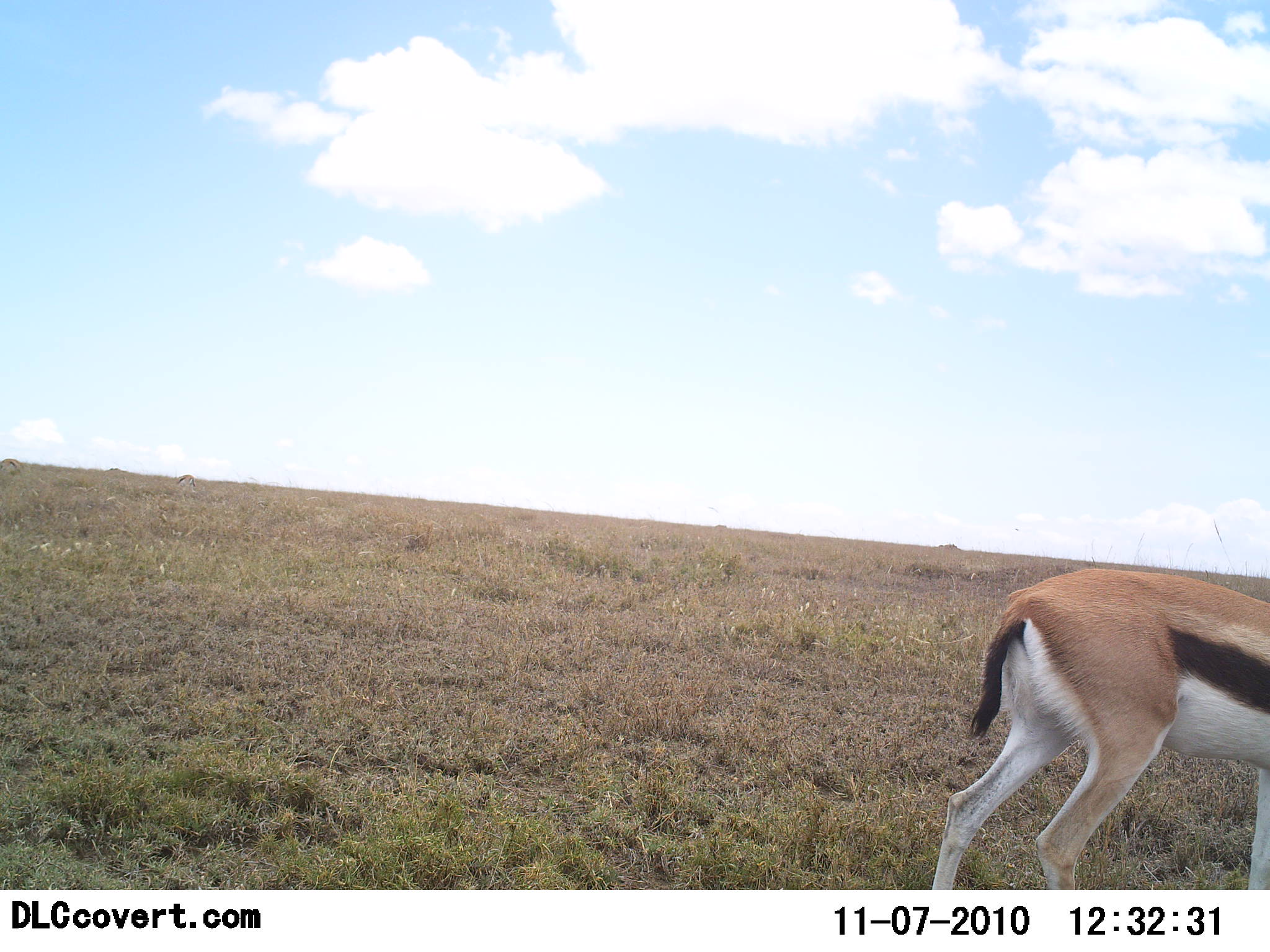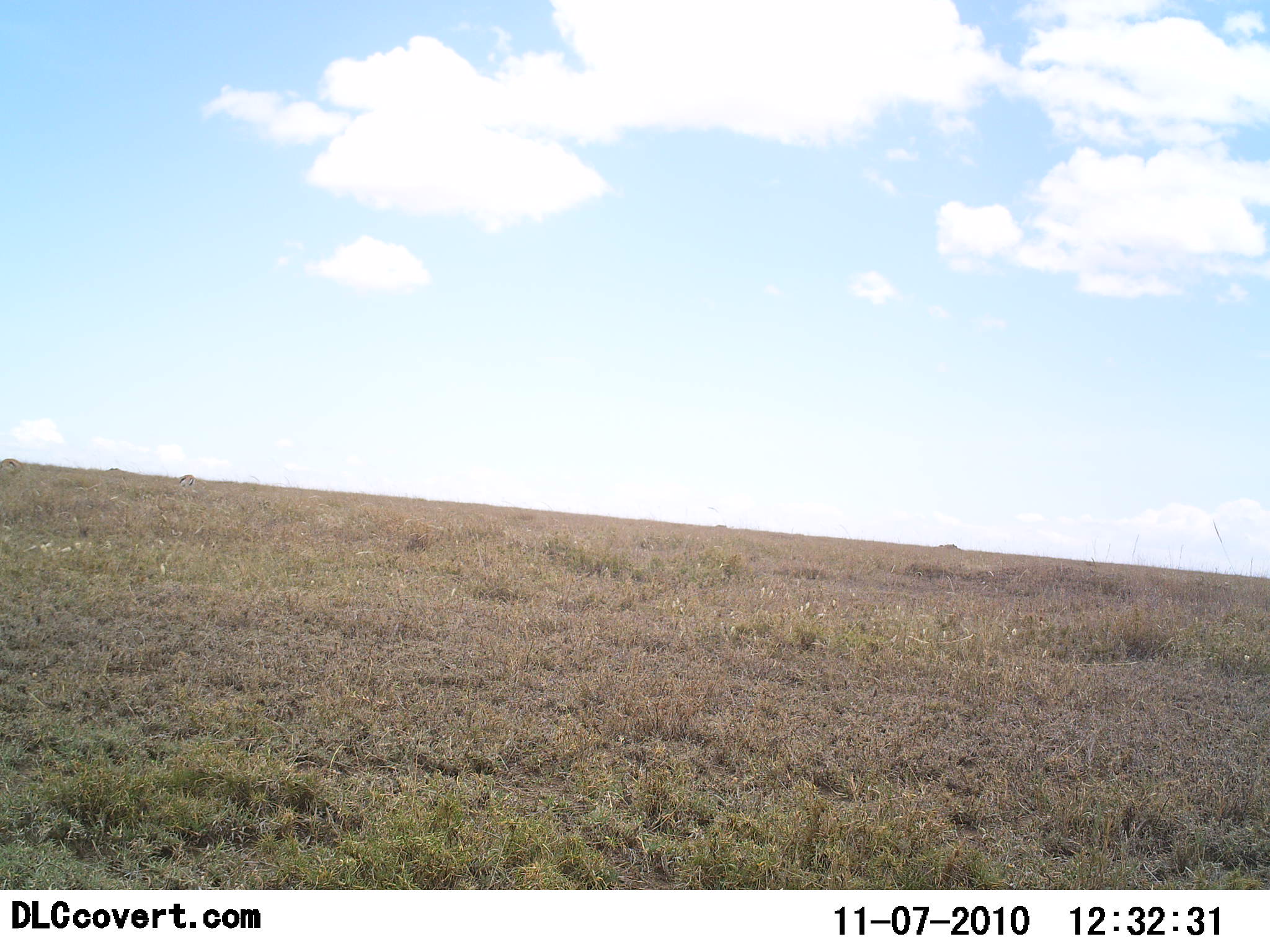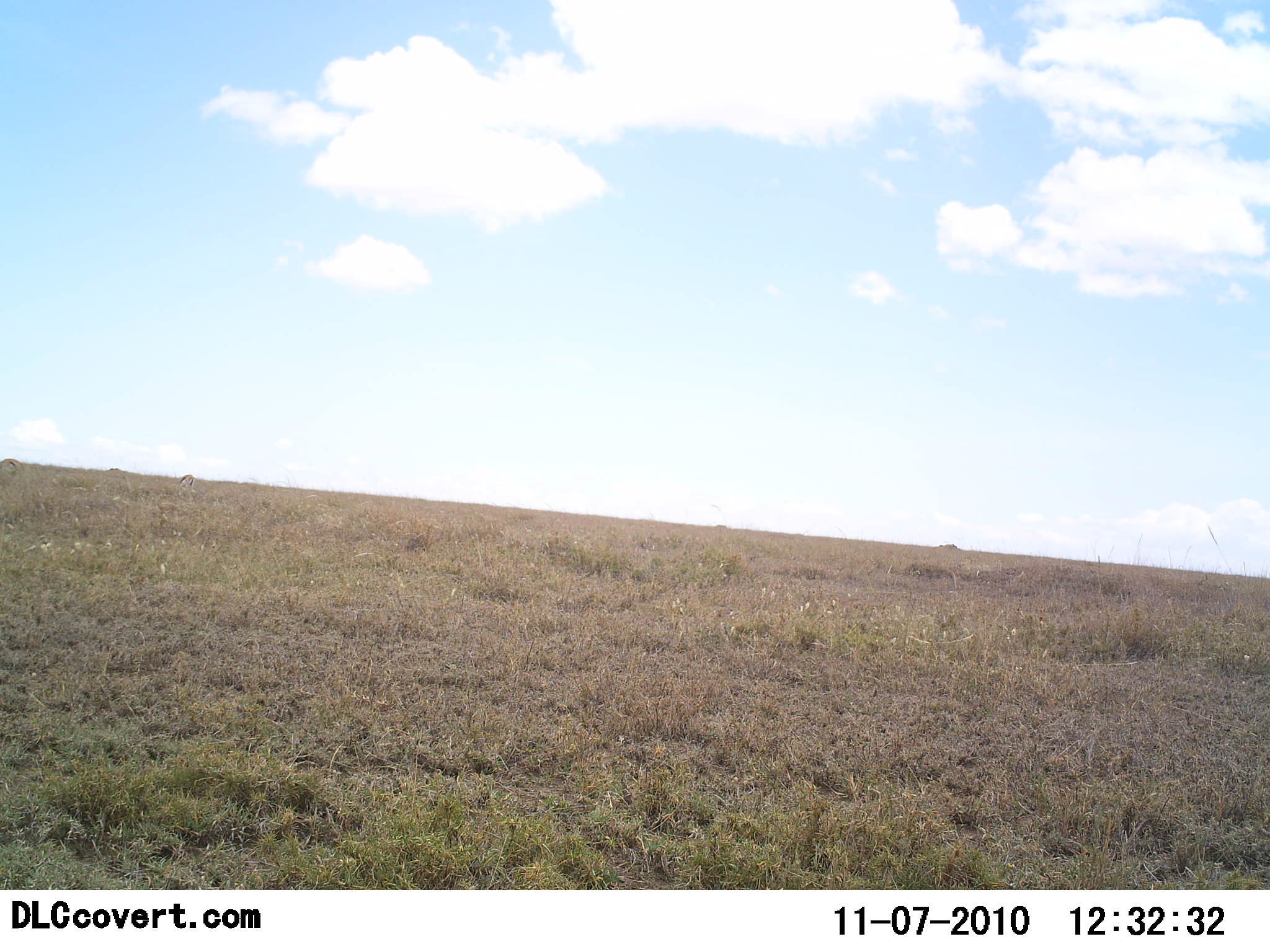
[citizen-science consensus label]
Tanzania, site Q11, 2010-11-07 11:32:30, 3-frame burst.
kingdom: Animalia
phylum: Chordata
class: Mammalia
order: Artiodactyla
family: Bovidae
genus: Eudorcas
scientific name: Eudorcas thomsonii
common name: thomson's gazelle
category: gazellethomsons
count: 1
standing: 0%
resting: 0%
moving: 100%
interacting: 0%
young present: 0%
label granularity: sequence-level